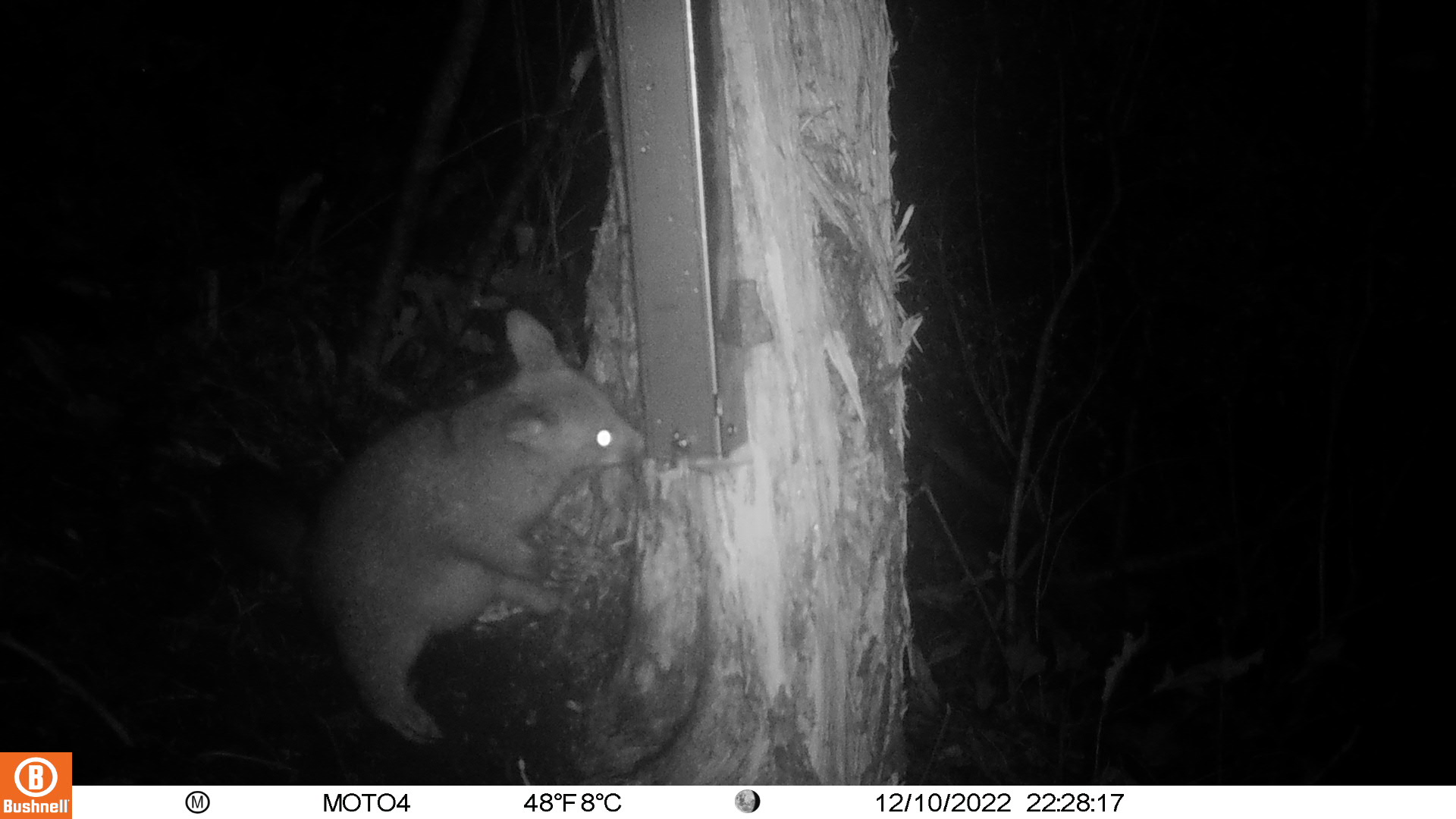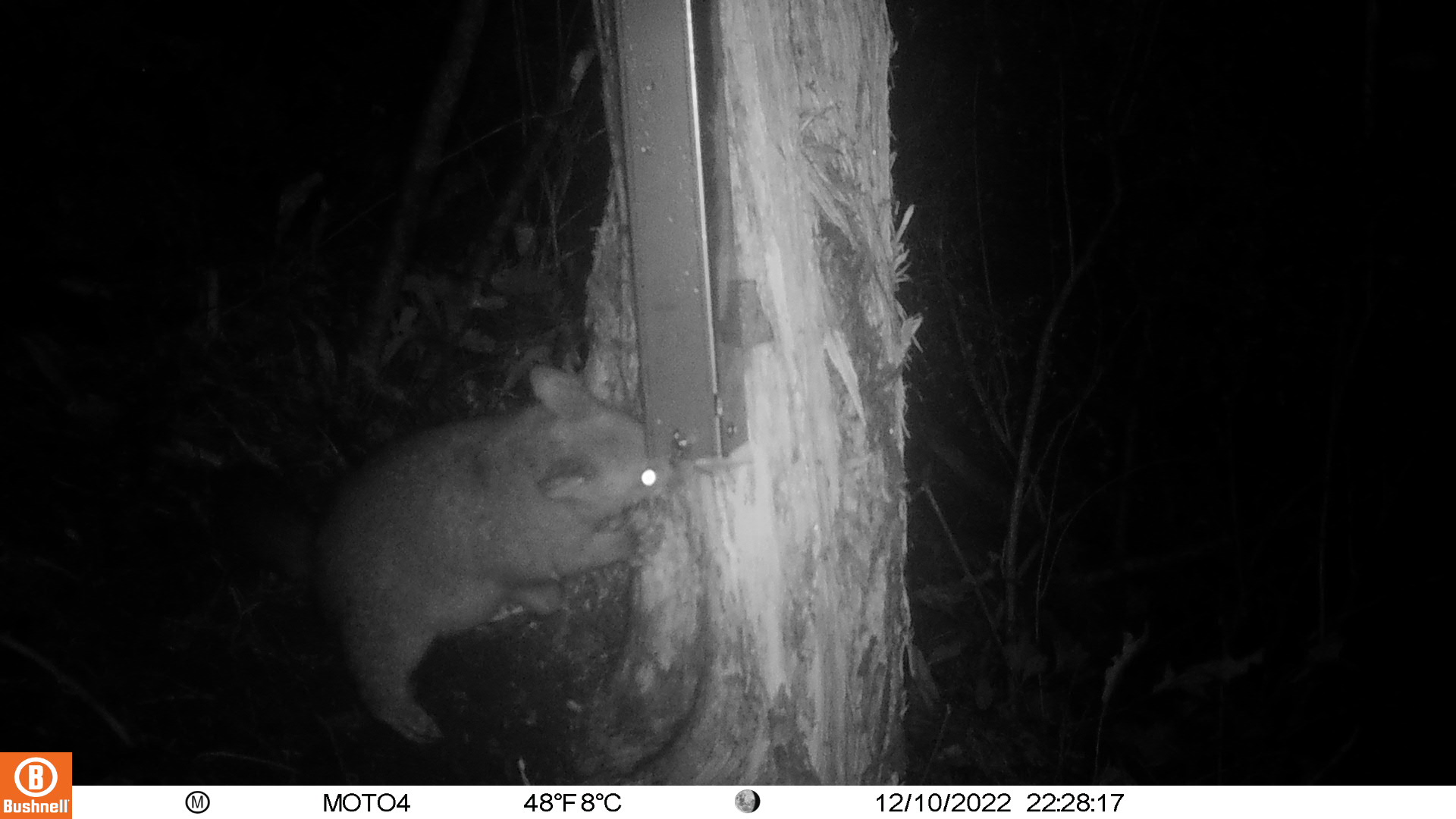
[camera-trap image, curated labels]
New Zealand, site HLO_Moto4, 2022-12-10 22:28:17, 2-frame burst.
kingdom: Animalia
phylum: Chordata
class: Mammalia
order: Diprotodontia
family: Phalangeridae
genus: Trichosurus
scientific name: Trichosurus vulpecula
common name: common brushtail possum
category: possum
Possum (common brushtail possum) (Trichosurus vulpecula).